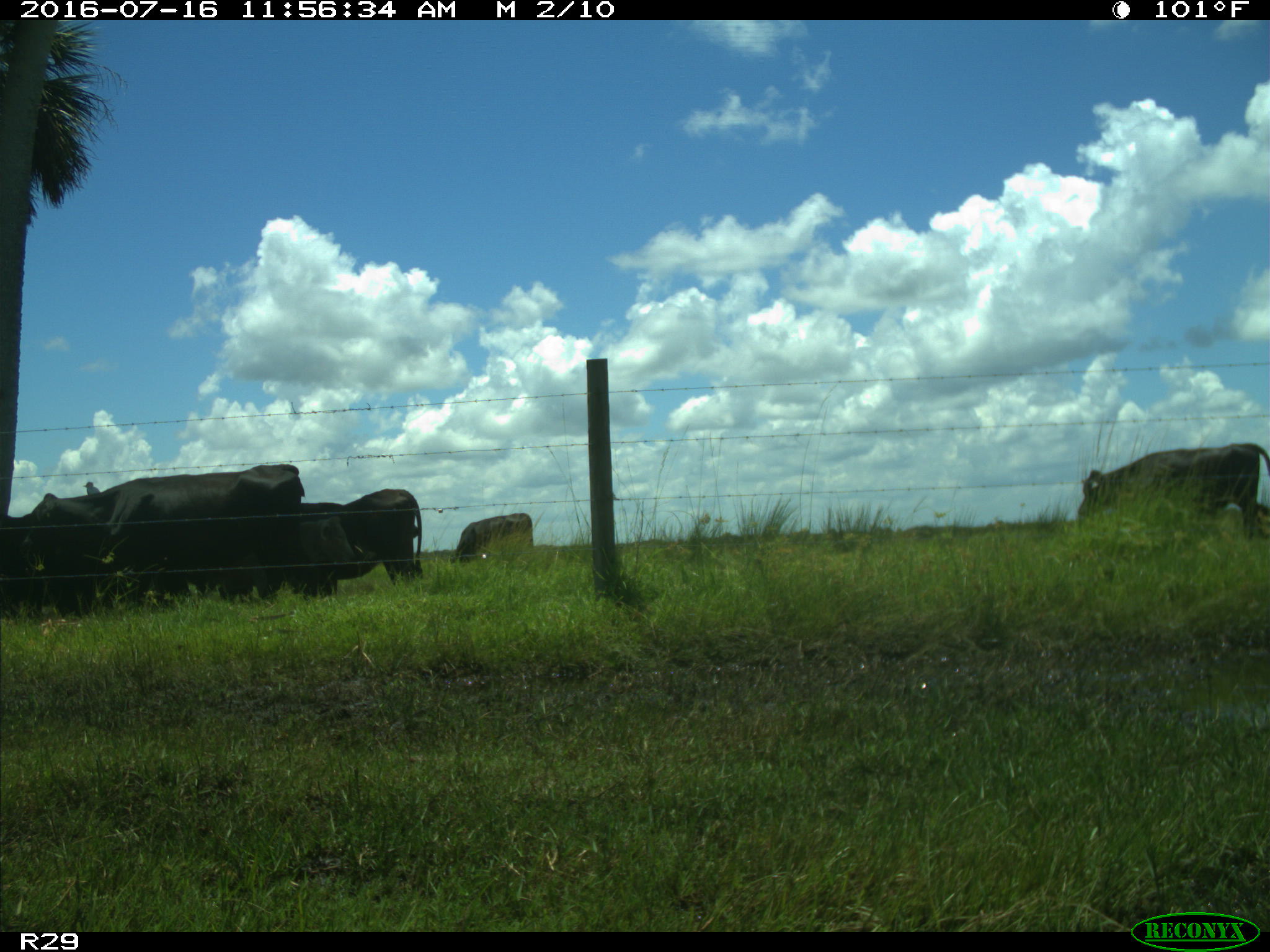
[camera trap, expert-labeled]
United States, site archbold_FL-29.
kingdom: Animalia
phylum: Chordata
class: Mammalia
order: Artiodactyla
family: Bovidae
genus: Bos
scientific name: Bos taurus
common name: domestic cow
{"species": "Bos taurus (domestic cow)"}